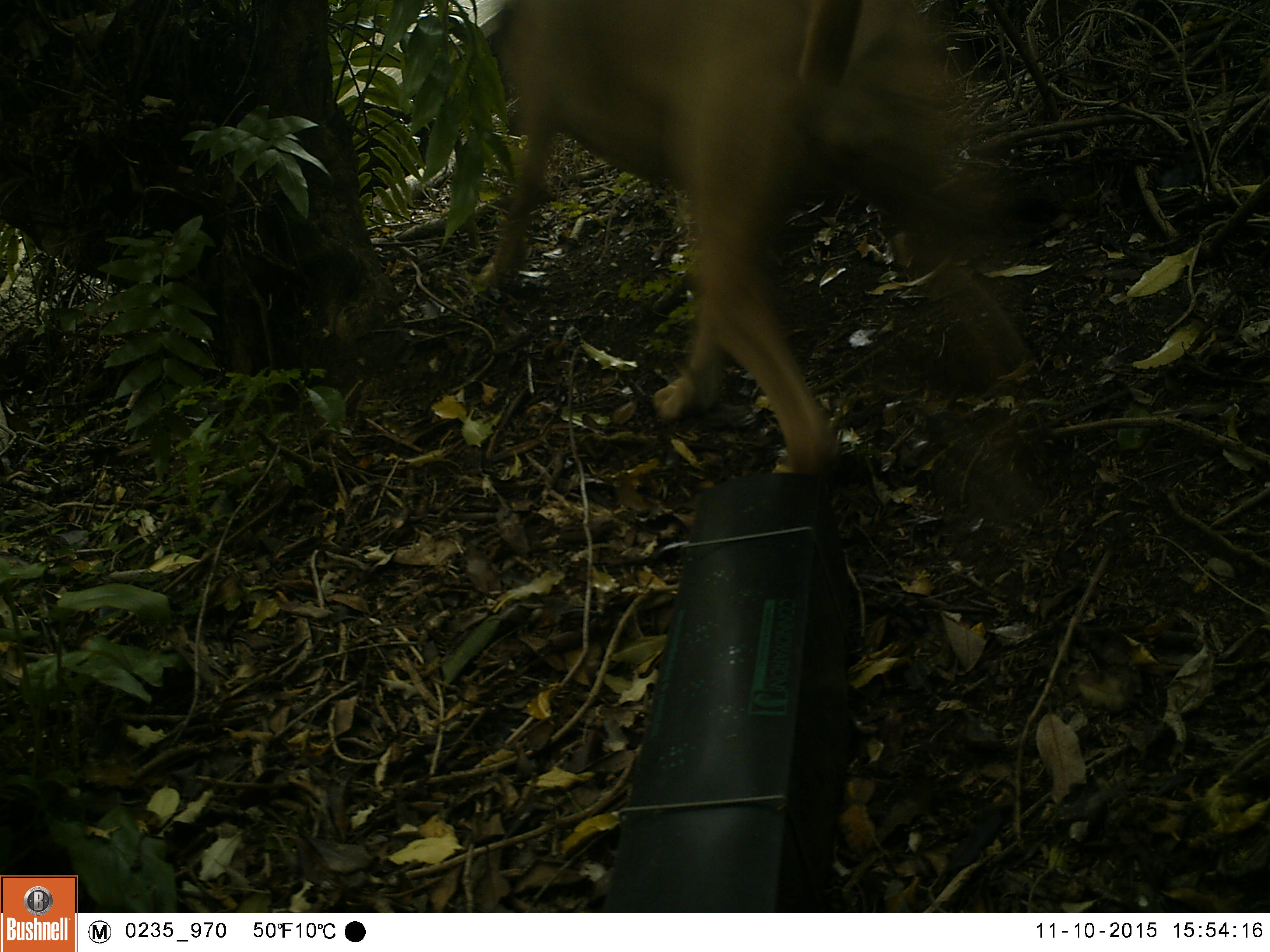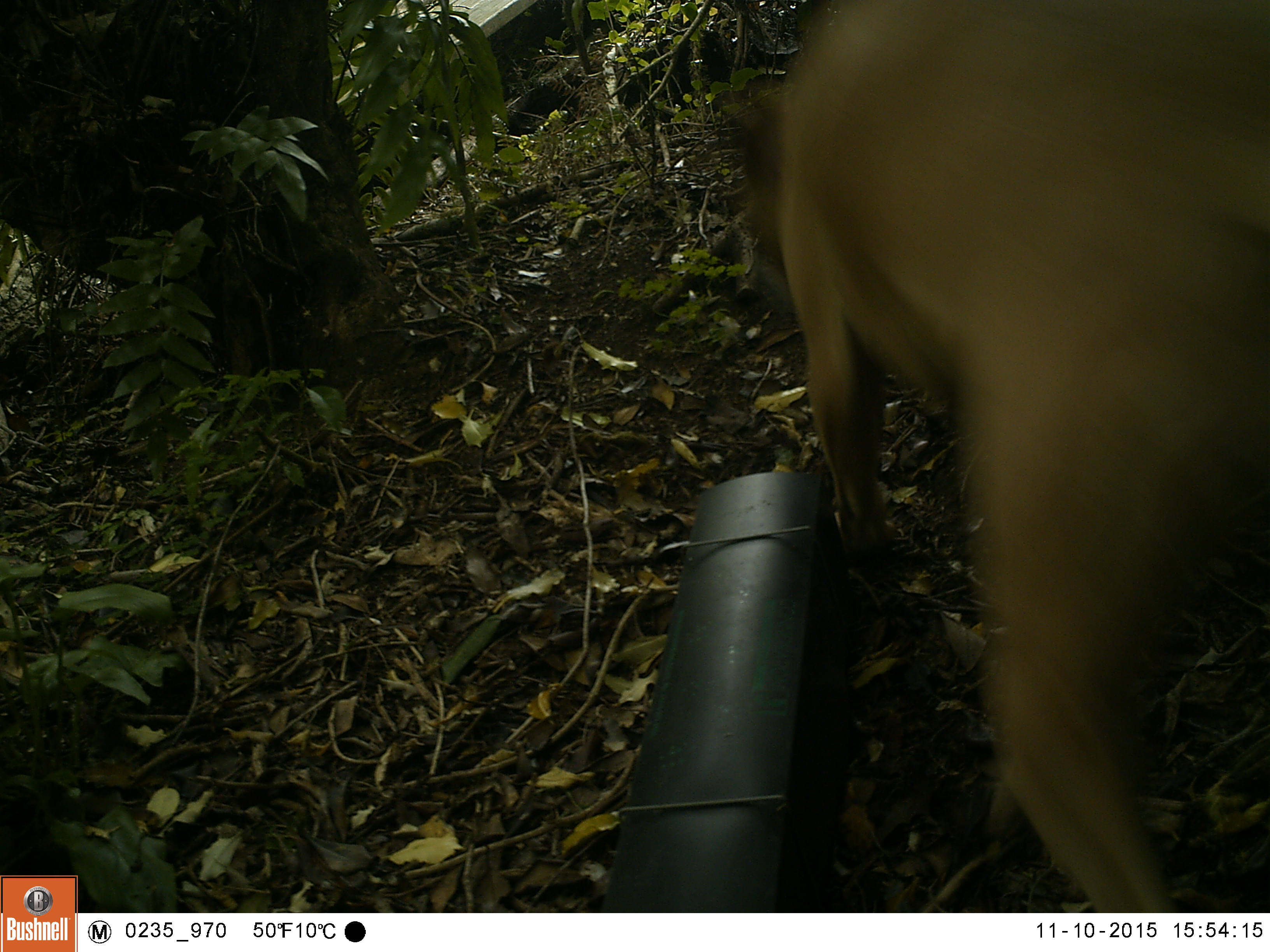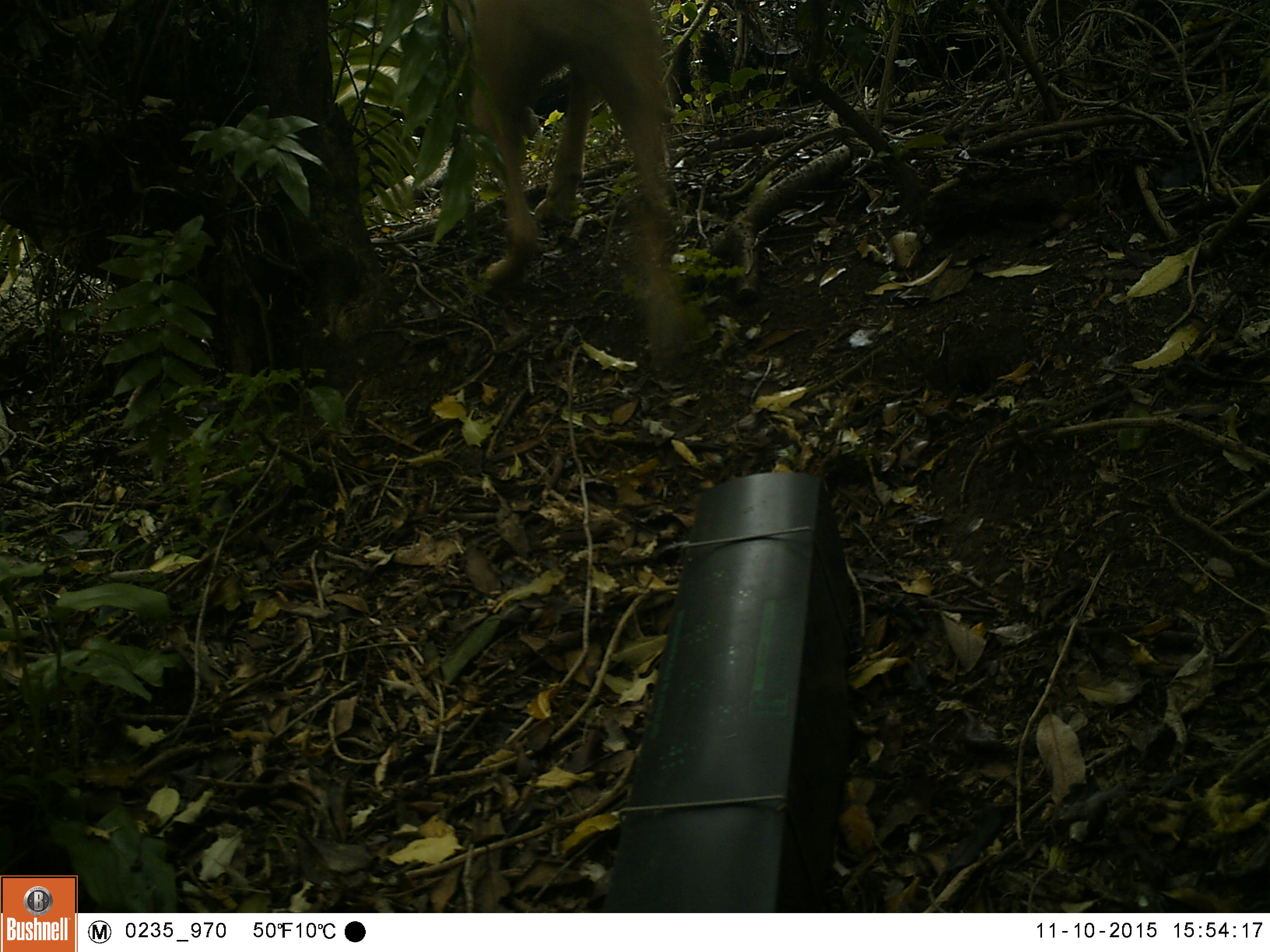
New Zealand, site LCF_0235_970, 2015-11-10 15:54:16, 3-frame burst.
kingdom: Animalia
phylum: Chordata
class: Mammalia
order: Carnivora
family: Canidae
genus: Canis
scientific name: Canis familiaris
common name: domestic dog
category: dog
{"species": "dog (domestic dog) (Canis familiaris)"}